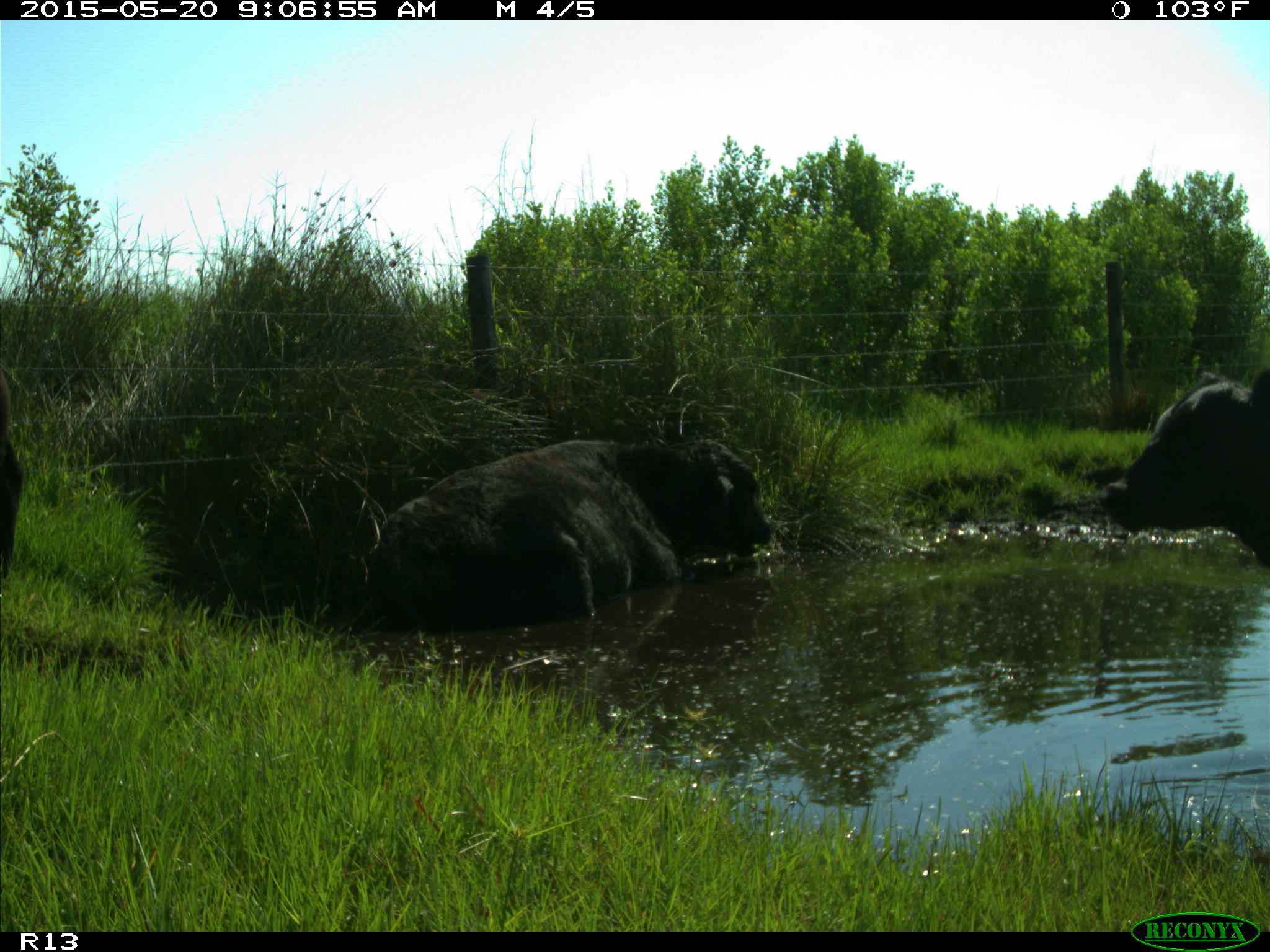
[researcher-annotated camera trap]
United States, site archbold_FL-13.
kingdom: Animalia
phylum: Chordata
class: Mammalia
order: Artiodactyla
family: Bovidae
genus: Bos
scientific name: Bos taurus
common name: domestic cow